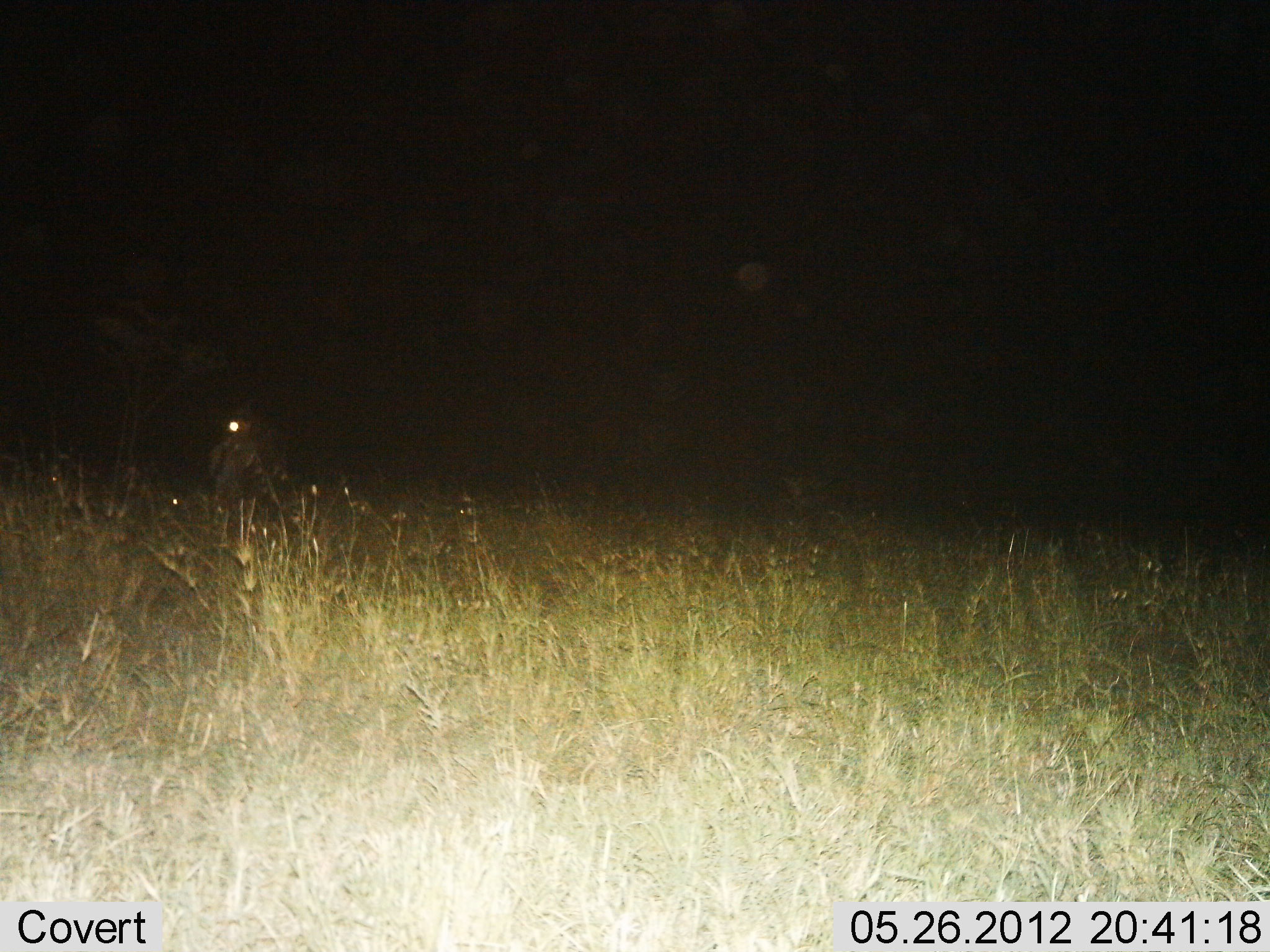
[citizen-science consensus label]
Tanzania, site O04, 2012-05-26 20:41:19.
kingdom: Animalia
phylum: Chordata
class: Mammalia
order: Perissodactyla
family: Equidae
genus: Equus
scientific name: Equus quagga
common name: plains zebra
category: zebra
Zebra (plains zebra) (Equus quagga), count 1. Behavior (volunteer vote fractions): standing 83%, resting 17%, moving 0%, interacting 0%. Young present (vote fraction): 0%. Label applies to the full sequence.